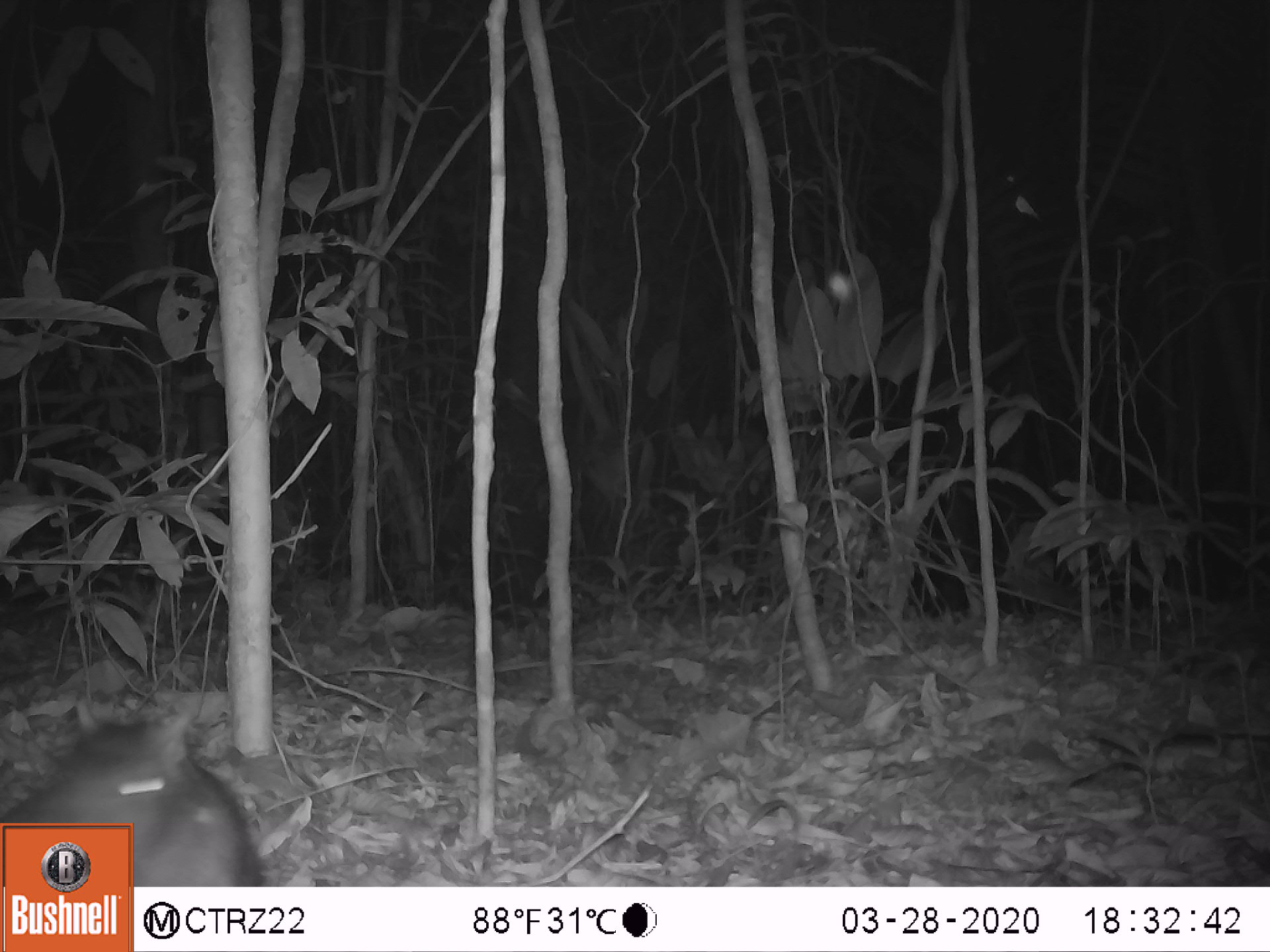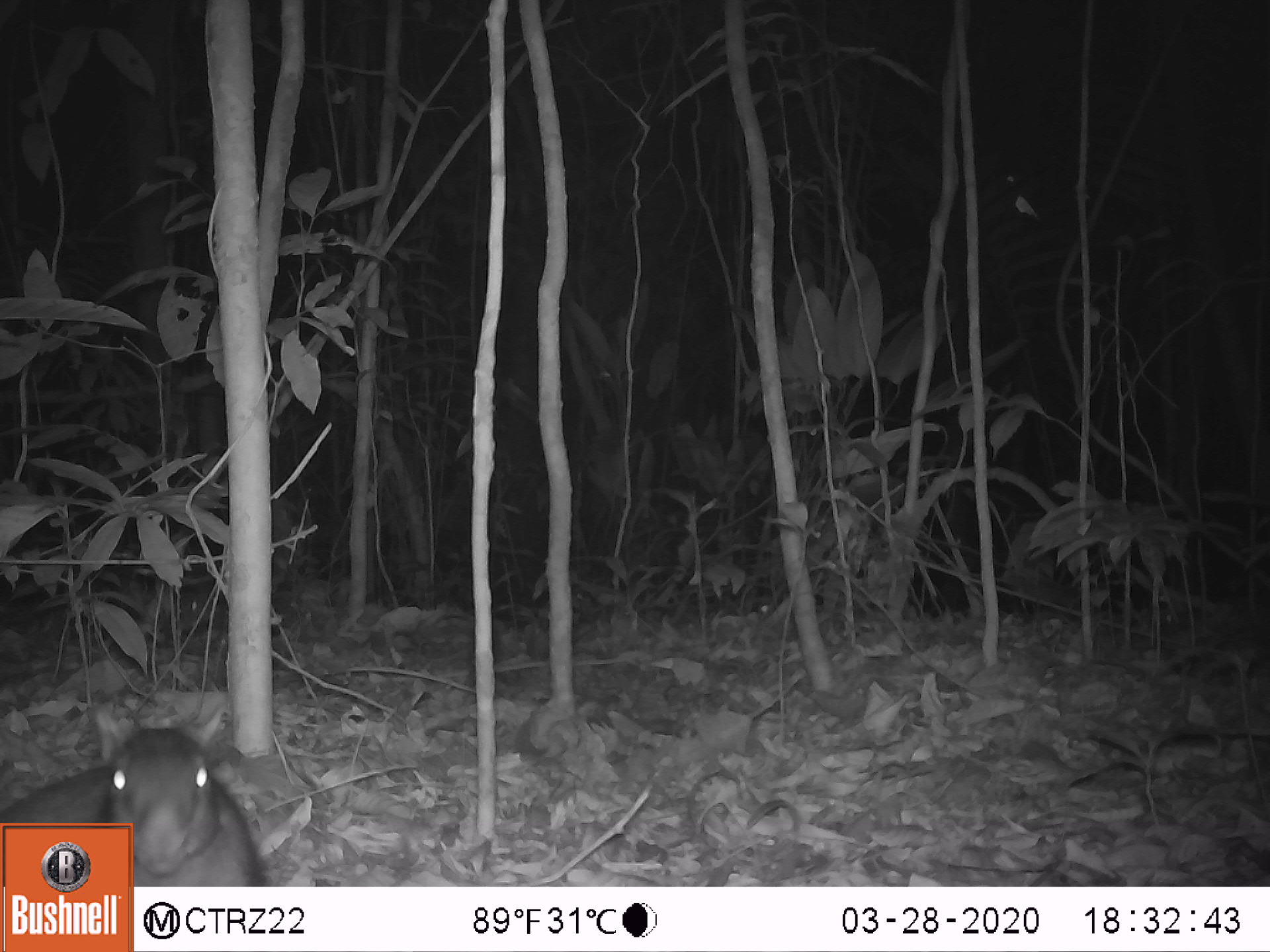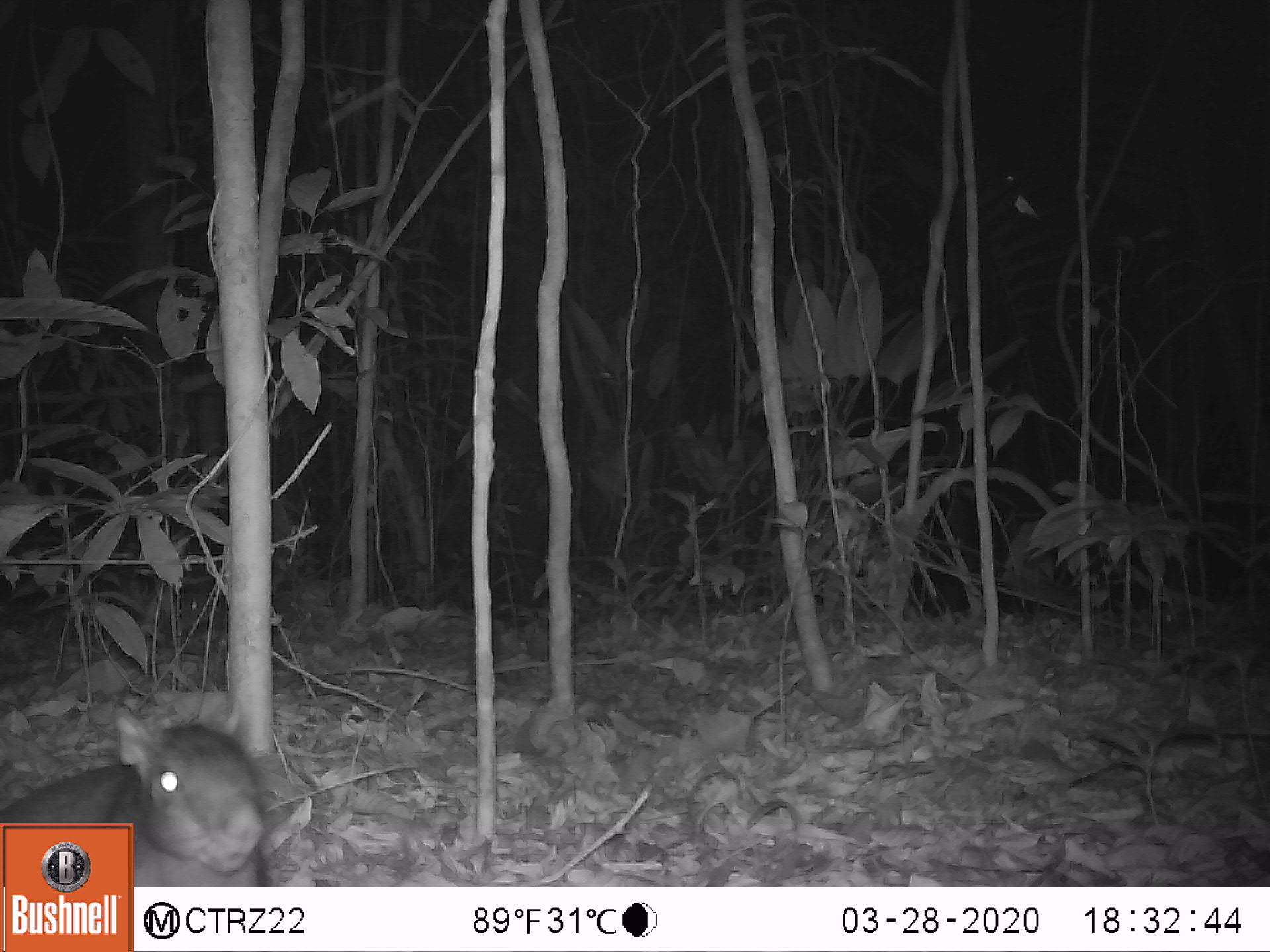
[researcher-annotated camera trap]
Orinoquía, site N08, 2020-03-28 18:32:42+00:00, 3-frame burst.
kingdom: Animalia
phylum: Chordata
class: Mammalia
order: Rodentia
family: Dasyproctidae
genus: Dasyprocta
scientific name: Dasyprocta fuliginosa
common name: black agouti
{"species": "black agouti (Dasyprocta fuliginosa)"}